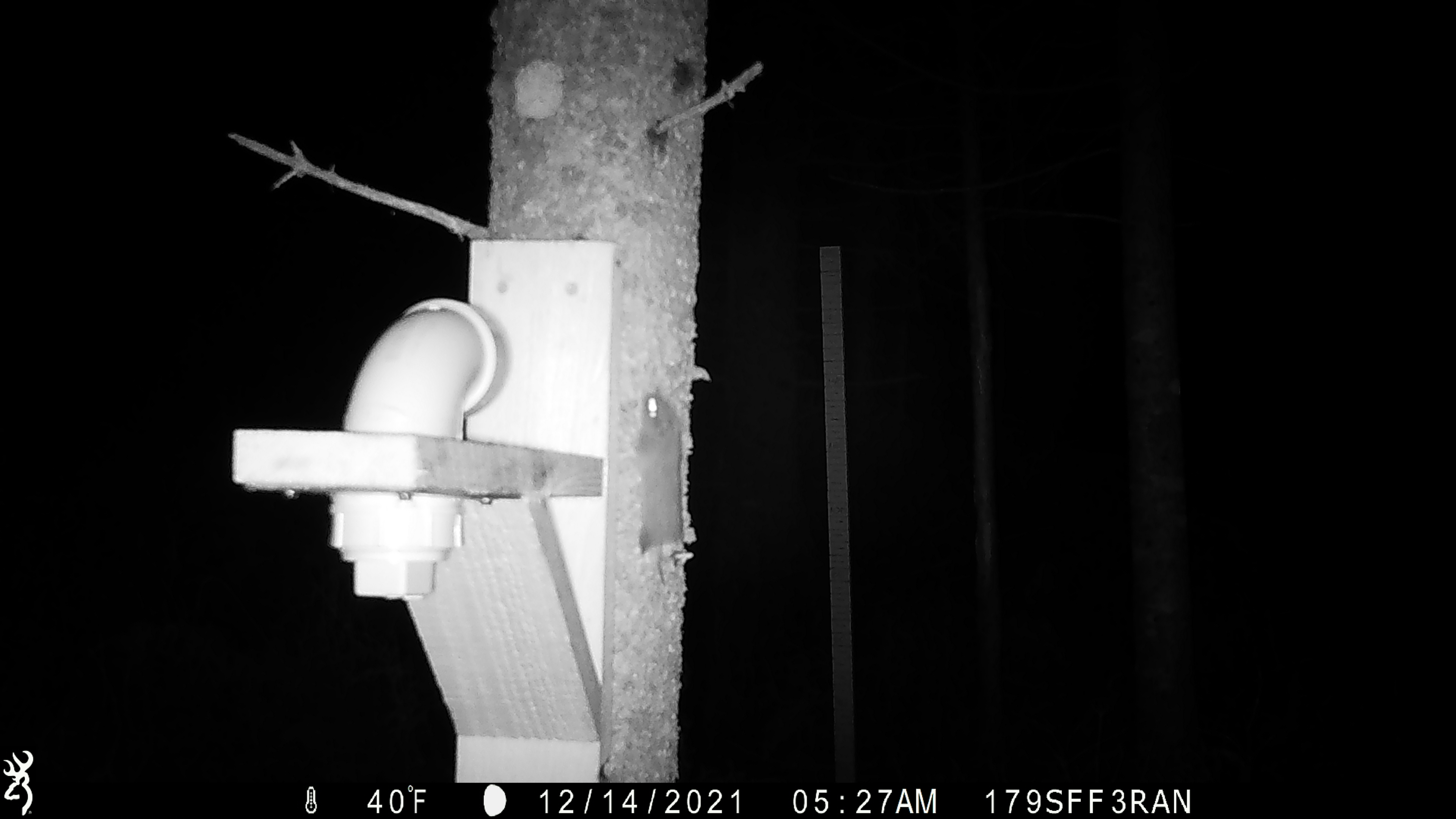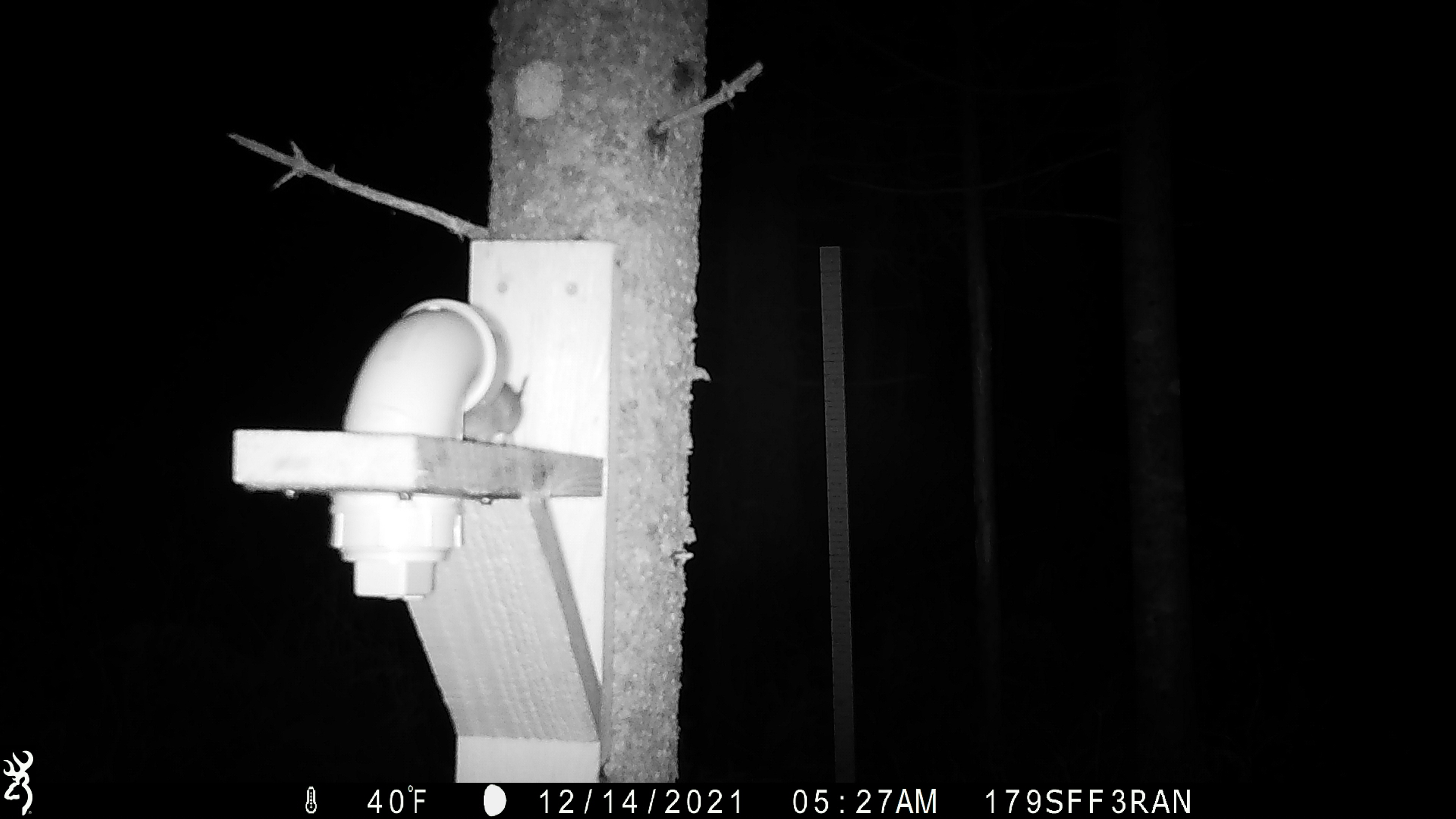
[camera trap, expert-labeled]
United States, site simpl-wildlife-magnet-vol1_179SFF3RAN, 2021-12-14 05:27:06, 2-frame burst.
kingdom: Animalia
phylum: Chordata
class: Mammalia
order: Rodentia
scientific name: Rodentia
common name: mouse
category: mouse sp.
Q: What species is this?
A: Mouse sp. (mouse) (Rodentia).